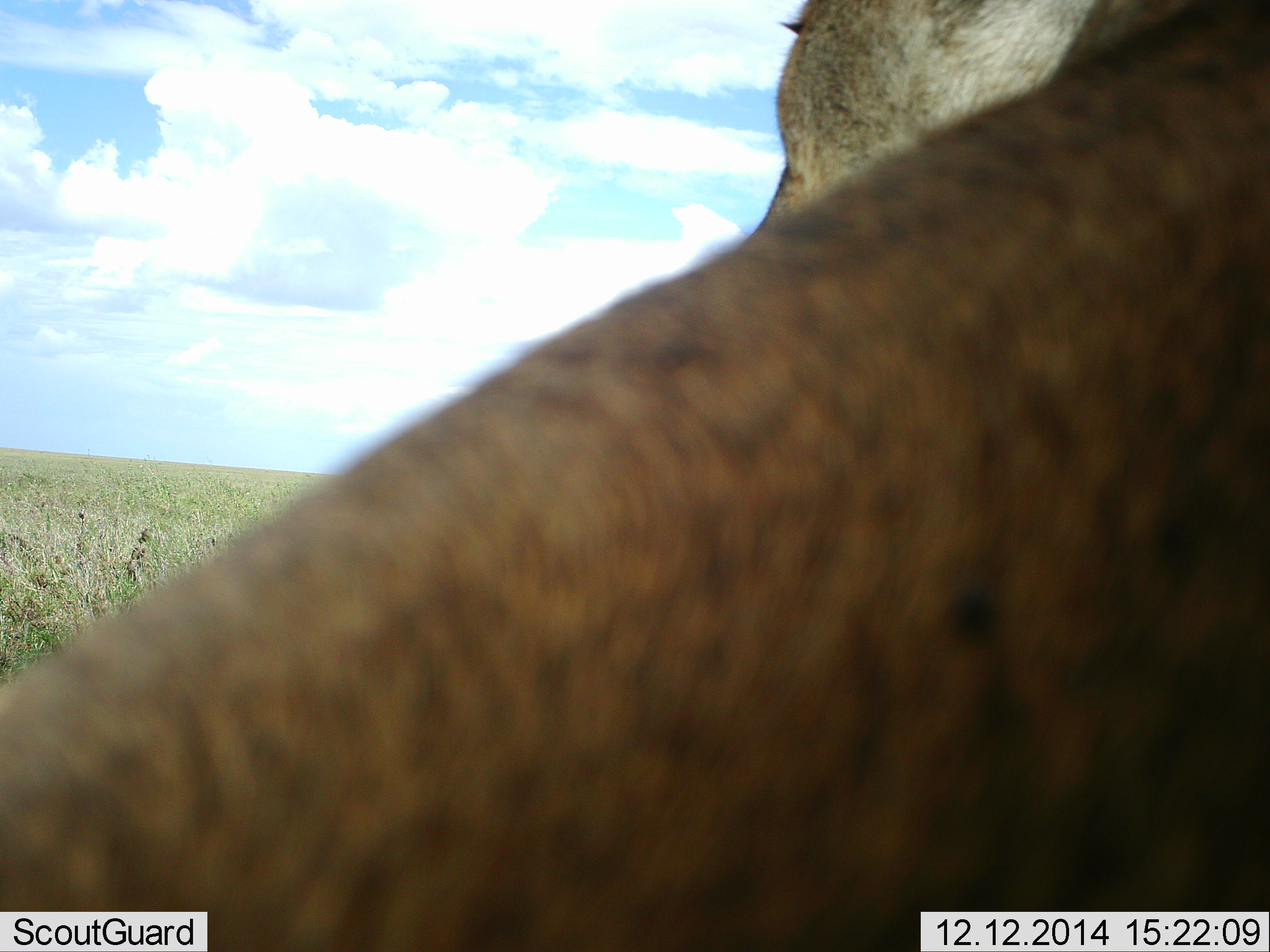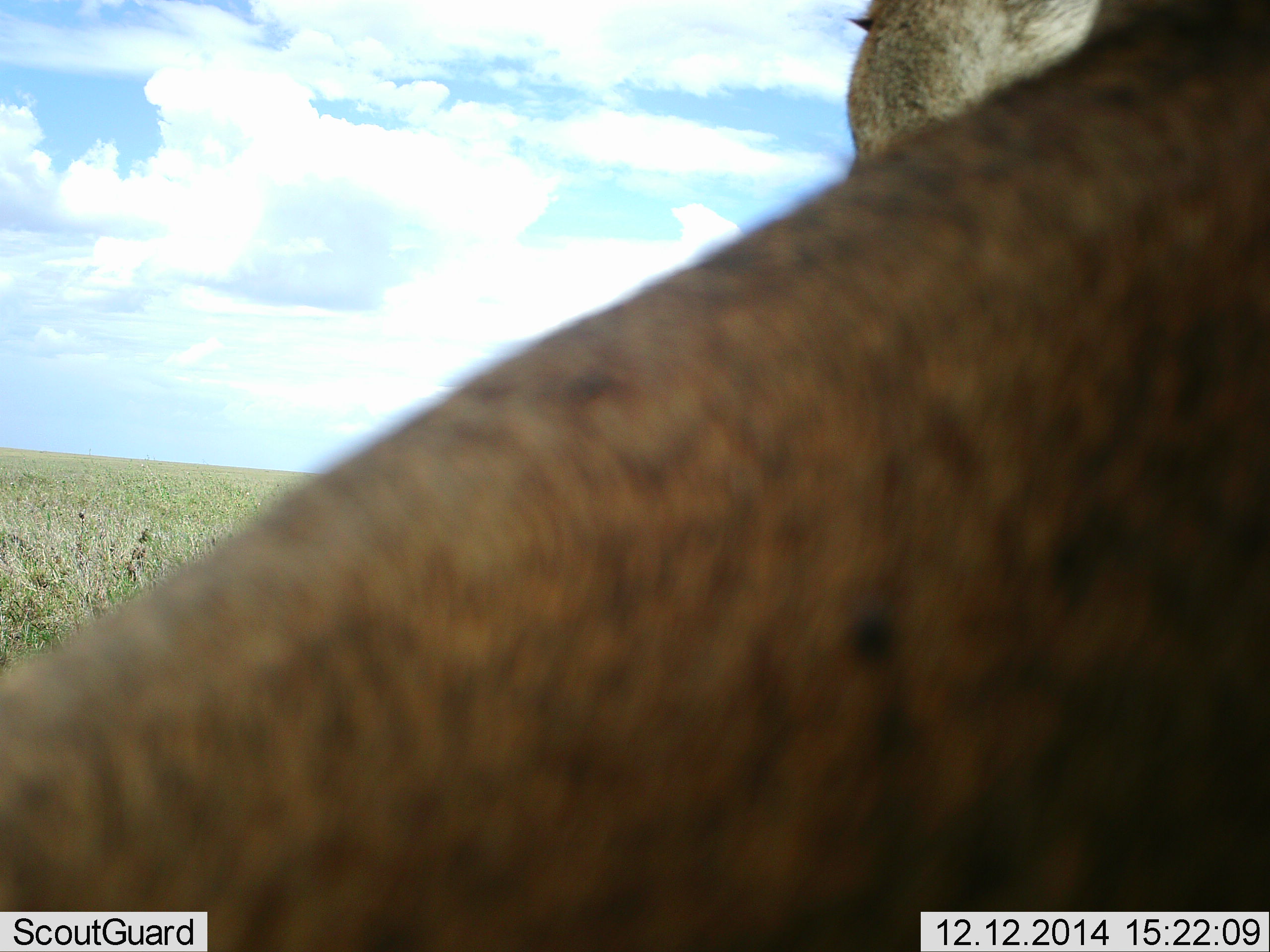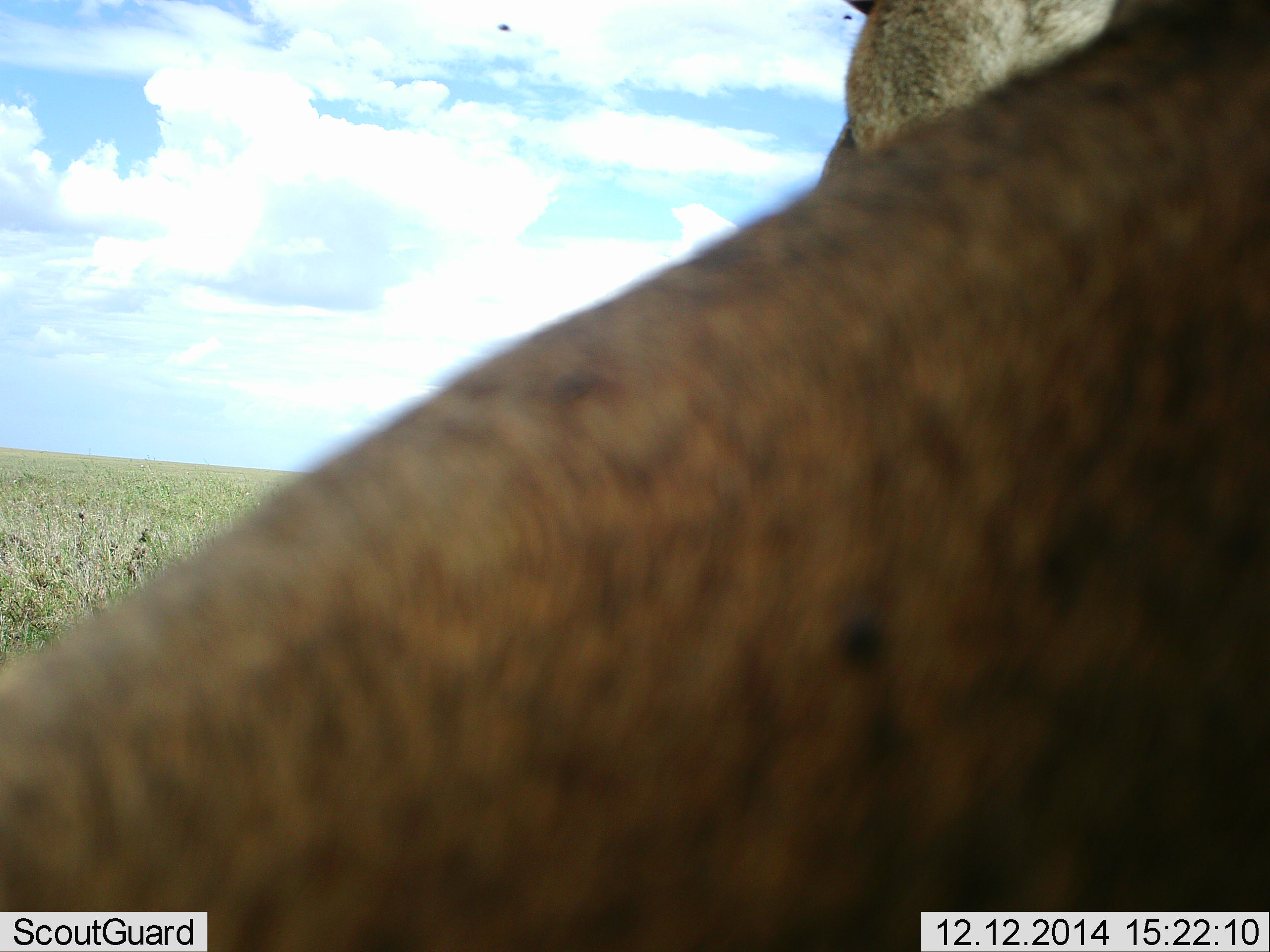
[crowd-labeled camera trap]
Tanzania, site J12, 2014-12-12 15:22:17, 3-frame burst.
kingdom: Animalia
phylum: Chordata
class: Mammalia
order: Carnivora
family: Felidae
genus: Panthera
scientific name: Panthera leo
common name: lion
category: lionfemale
Lionfemale (lion) (Panthera leo), count 1. Behavior (volunteer vote fractions): standing 40%, resting 80%, moving 0%, interacting 10%. Young present (vote fraction): 0%. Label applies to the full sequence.